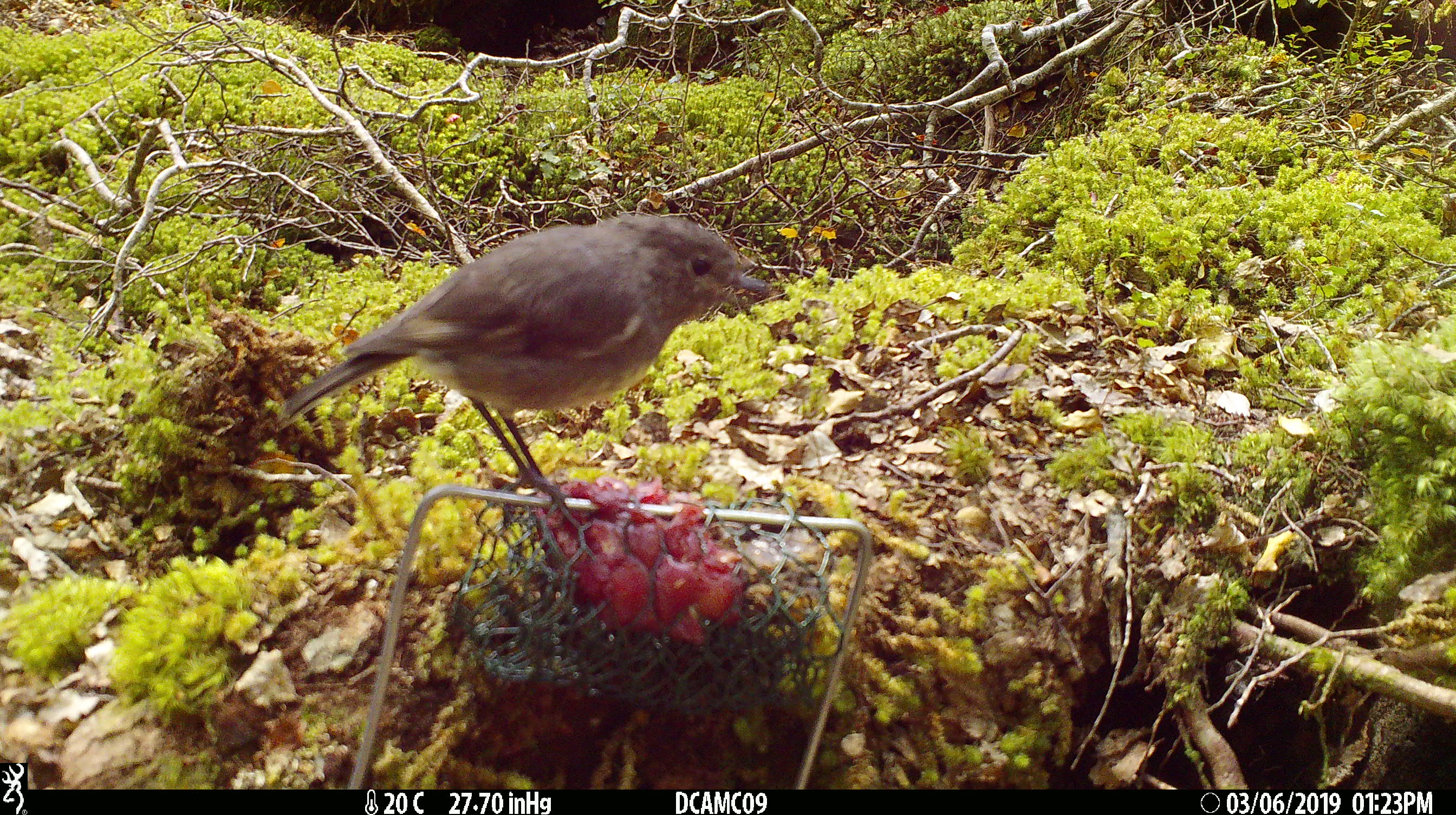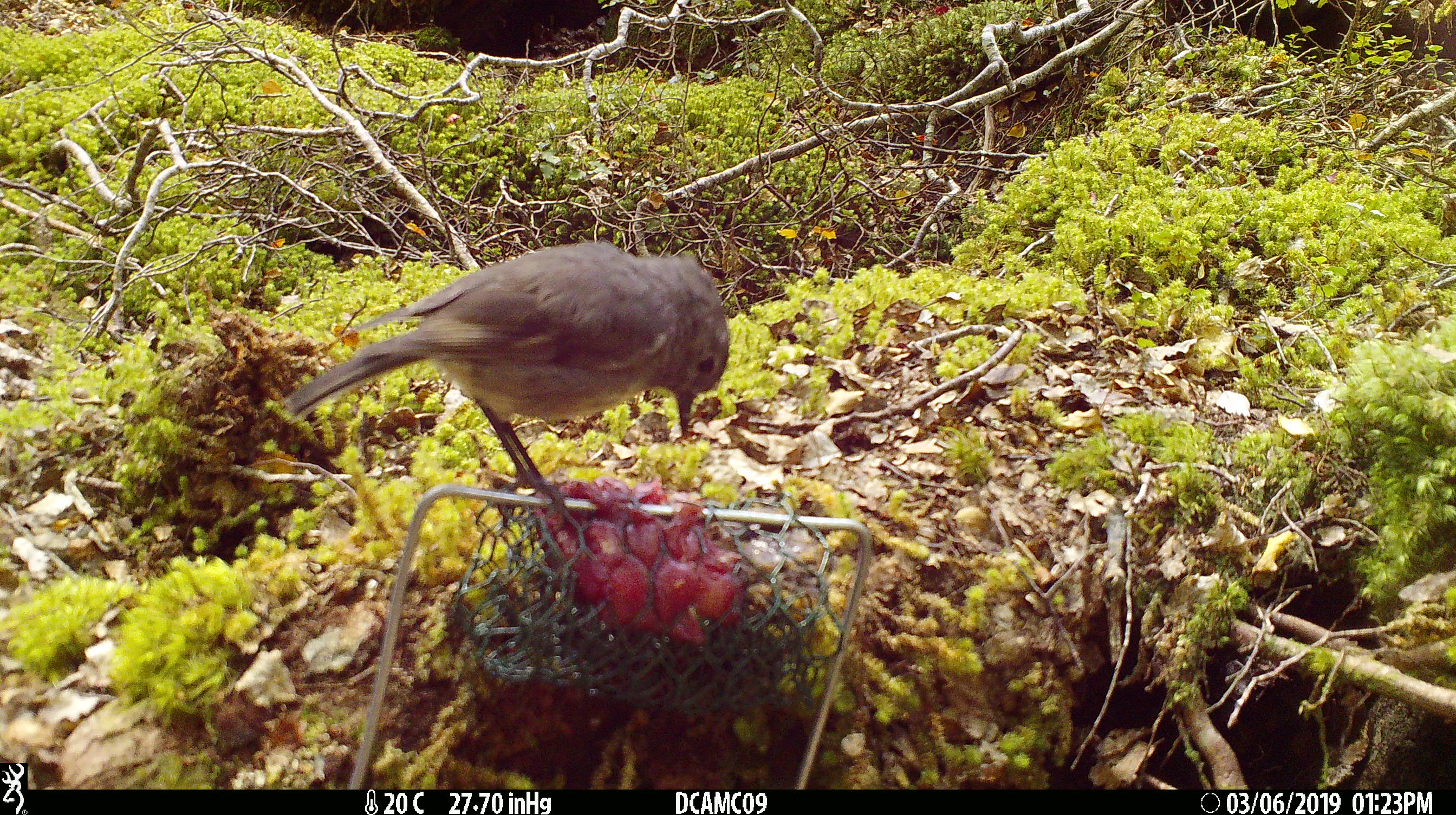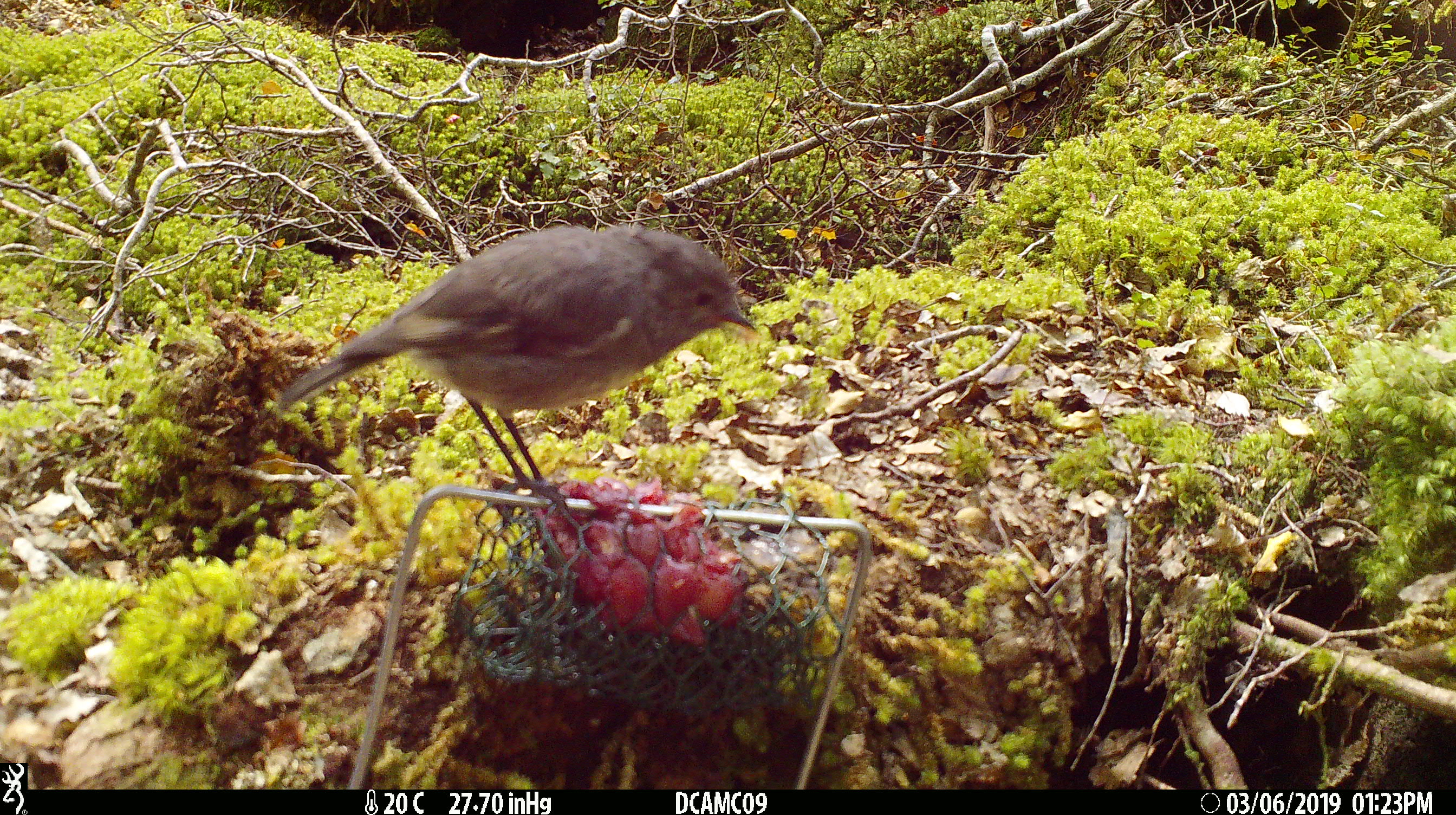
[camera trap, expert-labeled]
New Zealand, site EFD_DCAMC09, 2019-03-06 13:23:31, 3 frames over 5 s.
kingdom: Animalia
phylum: Chordata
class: Aves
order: Passeriformes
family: Petroicidae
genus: Petroica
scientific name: Petroica australis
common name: new zealand robin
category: robin